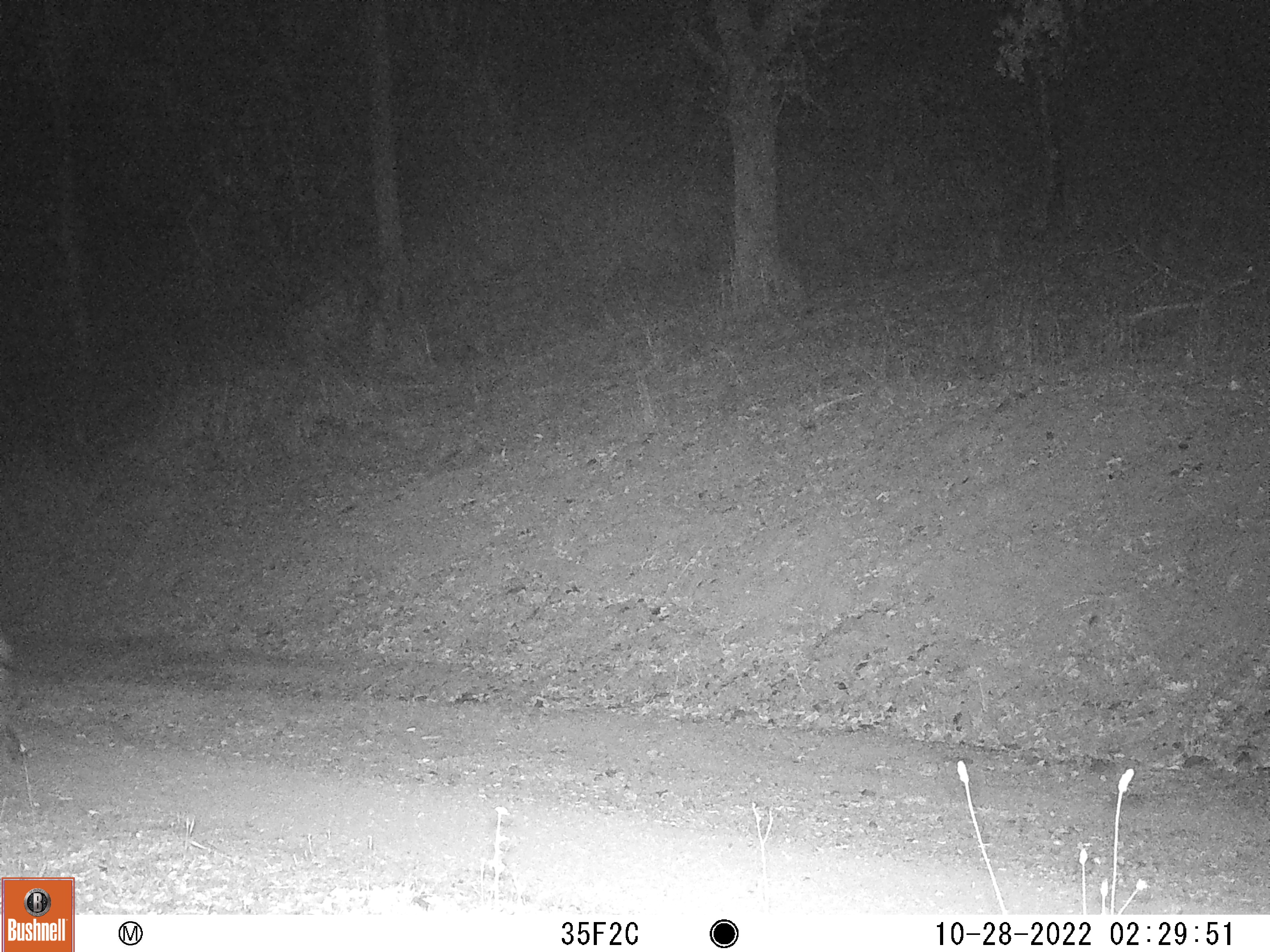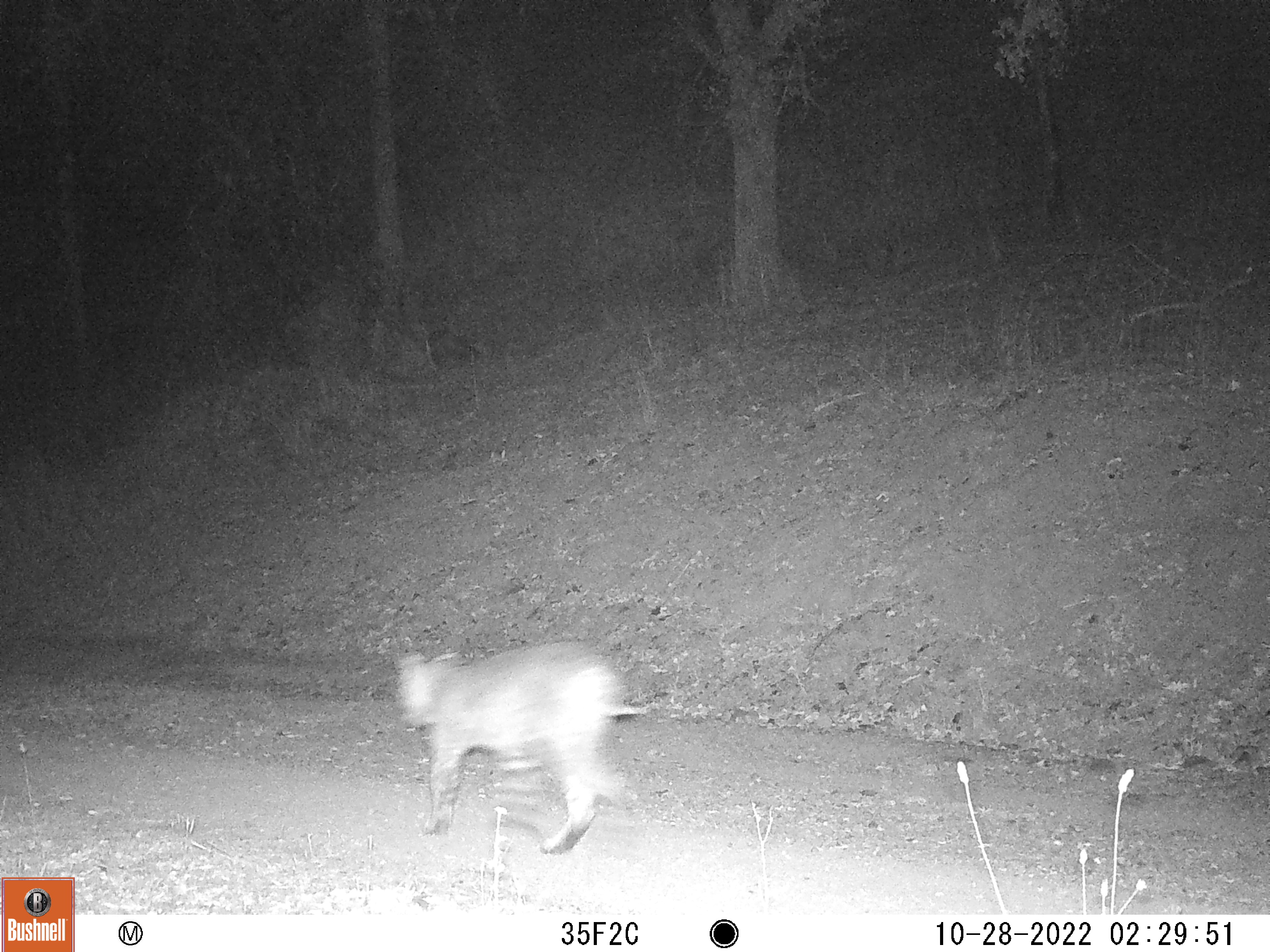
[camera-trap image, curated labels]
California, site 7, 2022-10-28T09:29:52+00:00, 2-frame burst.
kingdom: Animalia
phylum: Chordata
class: Mammalia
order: Carnivora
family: Felidae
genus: Lynx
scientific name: Lynx rufus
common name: bobcat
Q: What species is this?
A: Bobcat (Lynx rufus).